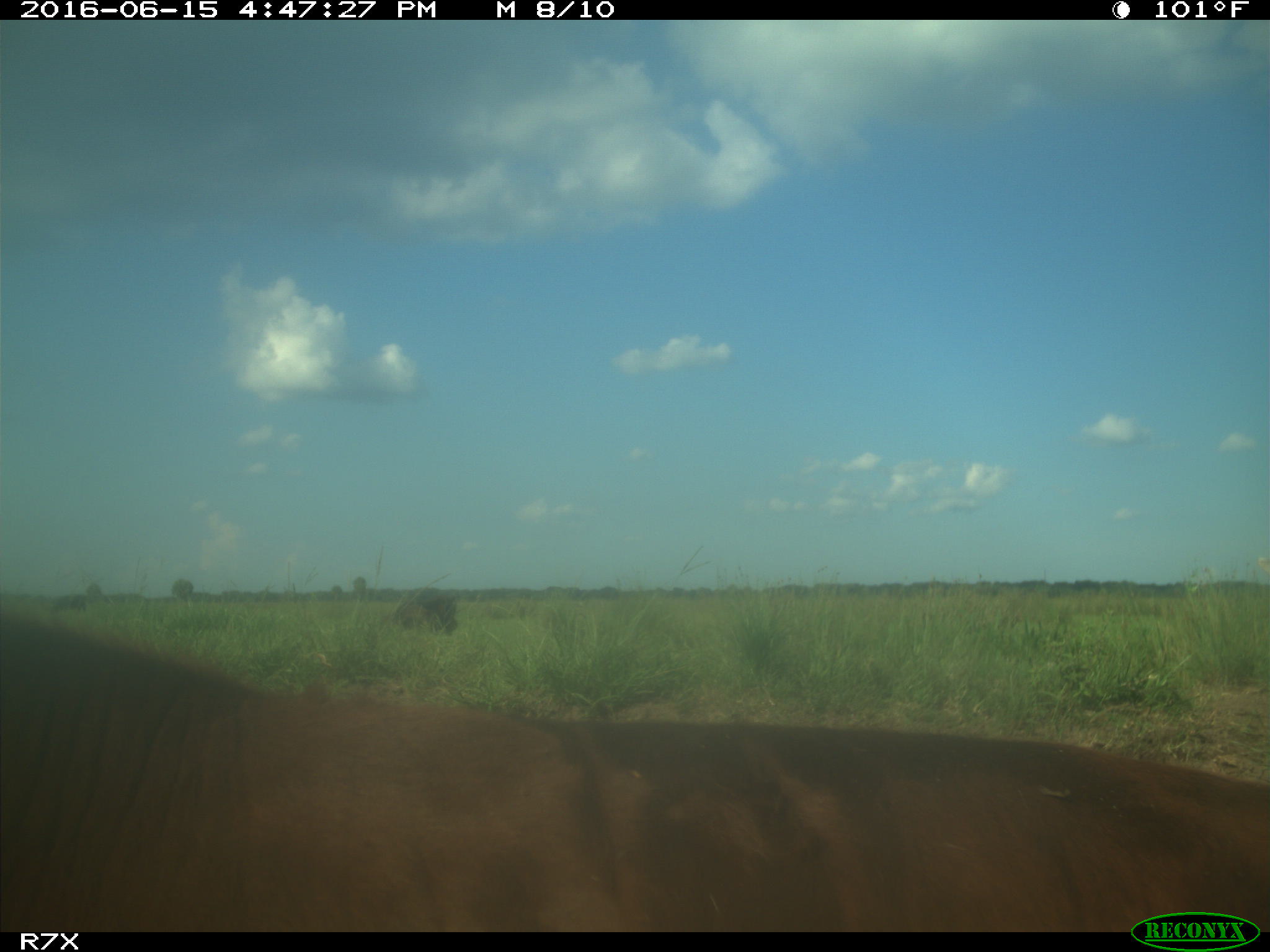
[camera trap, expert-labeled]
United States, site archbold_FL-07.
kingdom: Animalia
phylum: Chordata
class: Mammalia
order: Artiodactyla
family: Bovidae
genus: Bos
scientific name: Bos taurus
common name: domestic cow